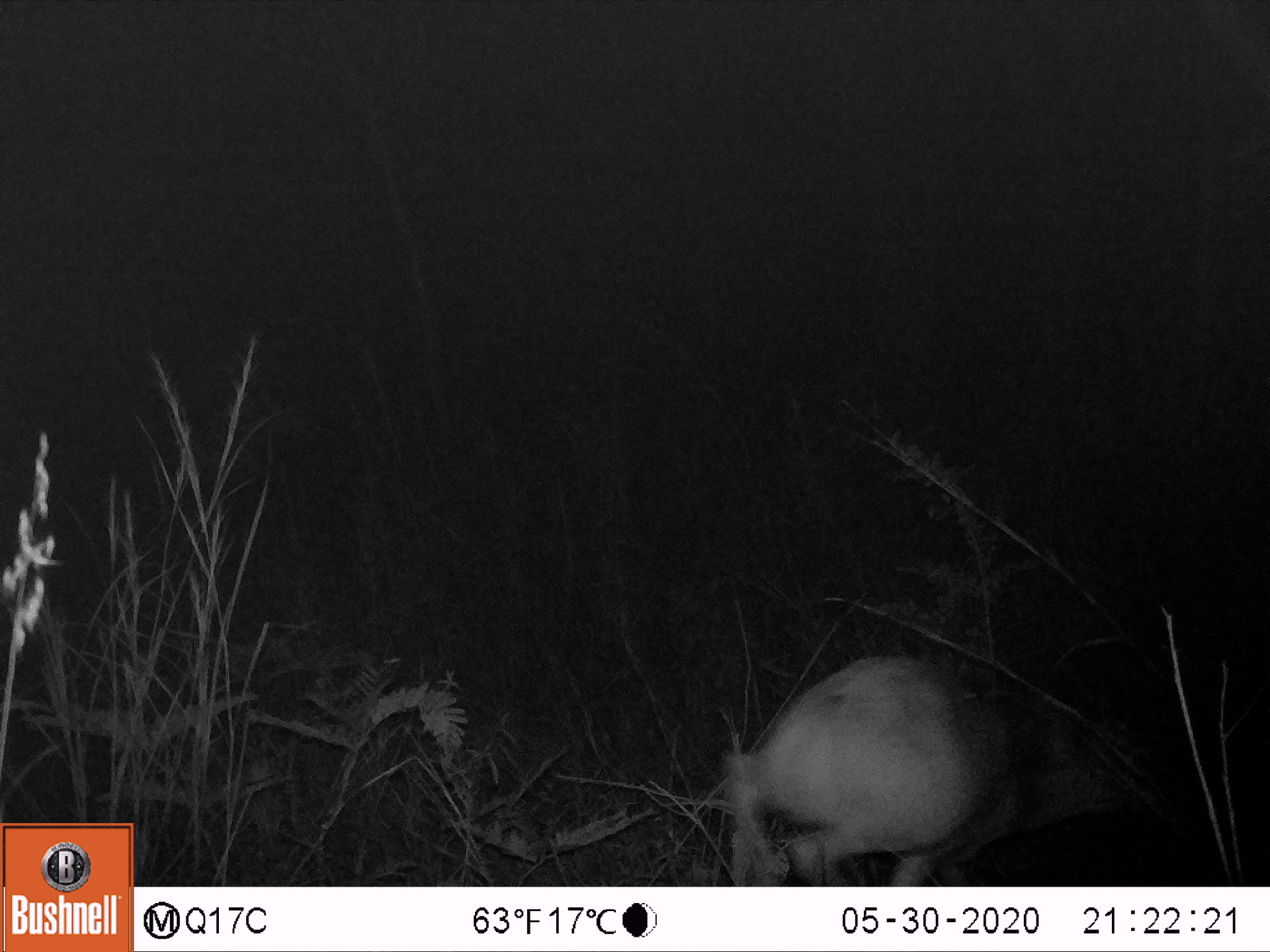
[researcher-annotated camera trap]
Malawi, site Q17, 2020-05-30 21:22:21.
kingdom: Animalia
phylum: Chordata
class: Mammalia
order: Artiodactyla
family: Bovidae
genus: Tragelaphus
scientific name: Tragelaphus sylvaticus sylvaticus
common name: cape bushbuck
Cape bushbuck (Tragelaphus sylvaticus sylvaticus), count 1.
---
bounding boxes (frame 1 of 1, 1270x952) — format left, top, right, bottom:
cape bushbuck: 732, 629, 1260, 872